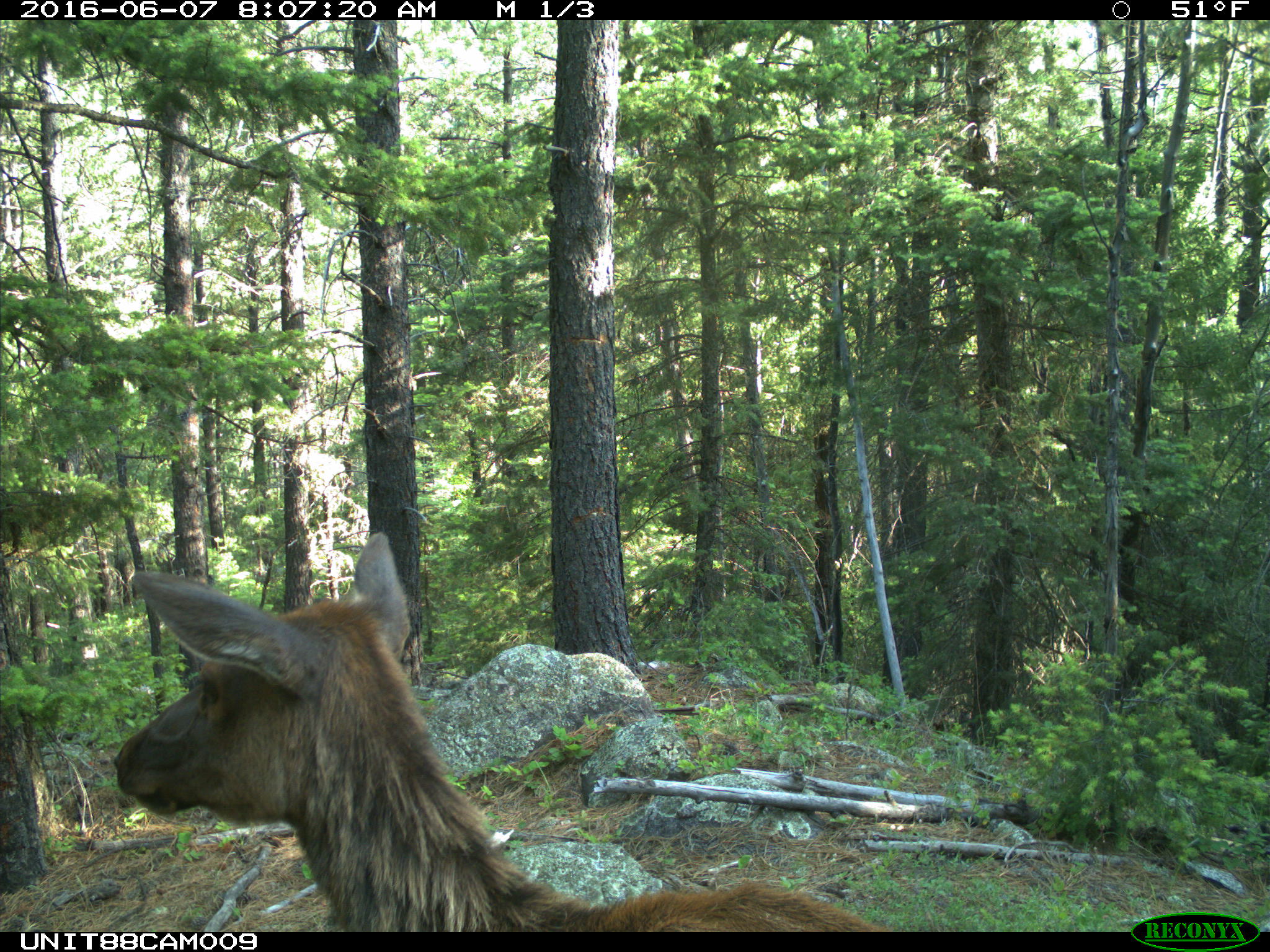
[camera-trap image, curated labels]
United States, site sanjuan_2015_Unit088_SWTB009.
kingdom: Animalia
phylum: Chordata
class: Mammalia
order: Artiodactyla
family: Cervidae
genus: Cervus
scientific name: Cervus elaphus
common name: red deer